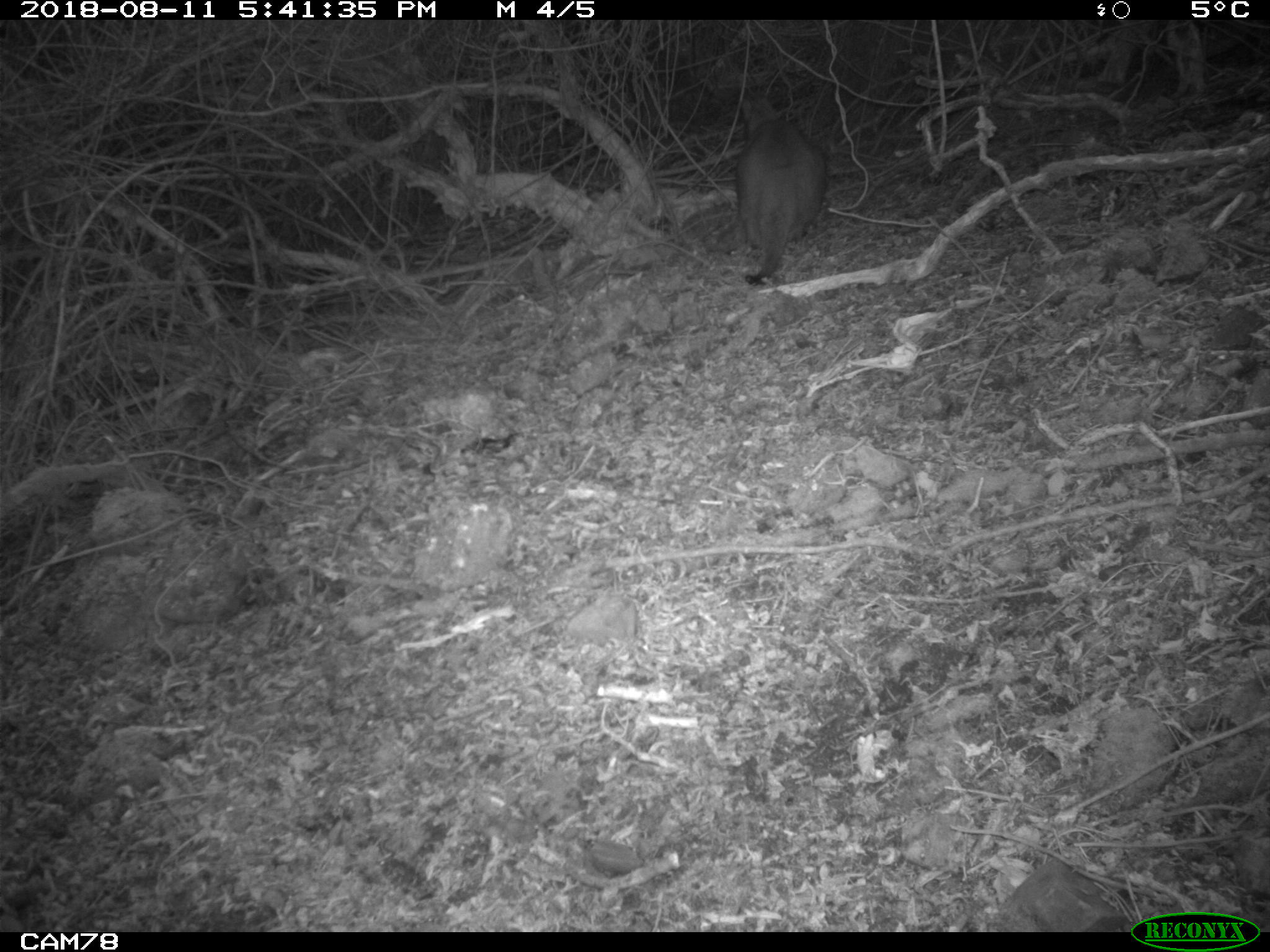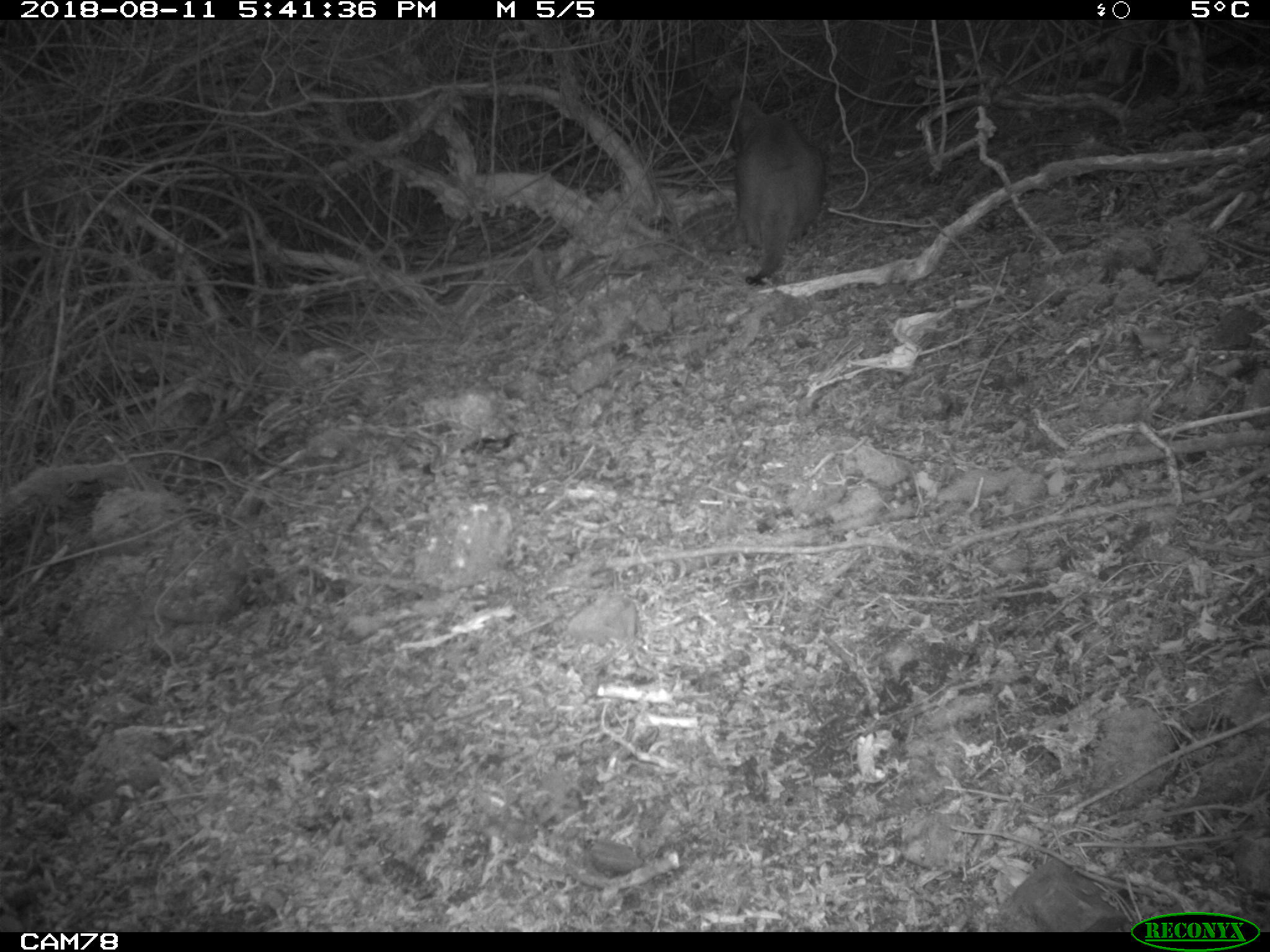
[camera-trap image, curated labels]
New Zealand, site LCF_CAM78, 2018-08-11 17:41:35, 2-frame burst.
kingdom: Animalia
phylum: Chordata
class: Mammalia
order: Diprotodontia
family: Macropodidae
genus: Notamacropus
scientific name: Notamacropus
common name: wallaby